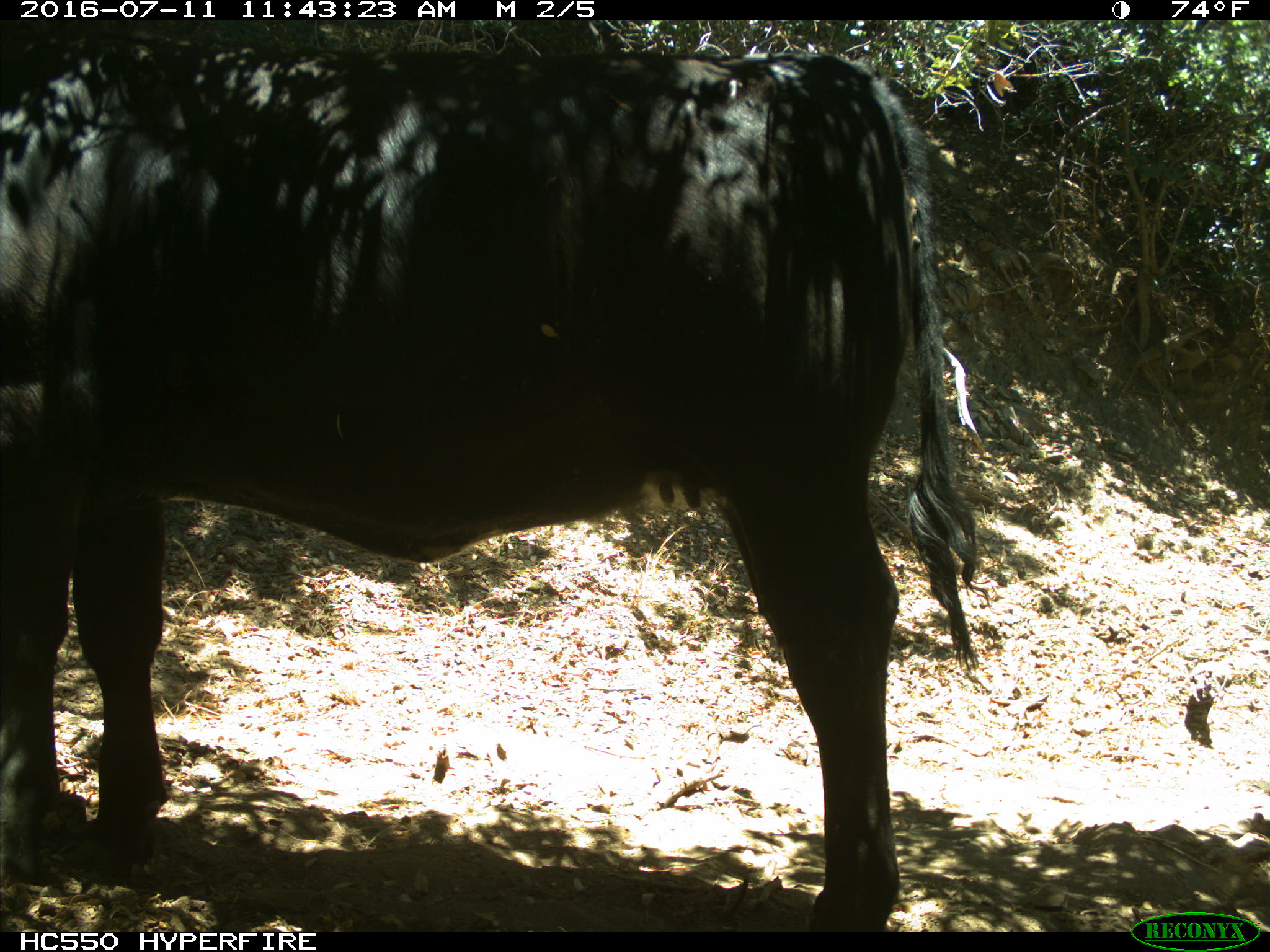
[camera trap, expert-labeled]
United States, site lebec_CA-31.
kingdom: Animalia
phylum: Chordata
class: Mammalia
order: Artiodactyla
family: Bovidae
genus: Bos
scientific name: Bos taurus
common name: domestic cow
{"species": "Bos taurus (domestic cow)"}